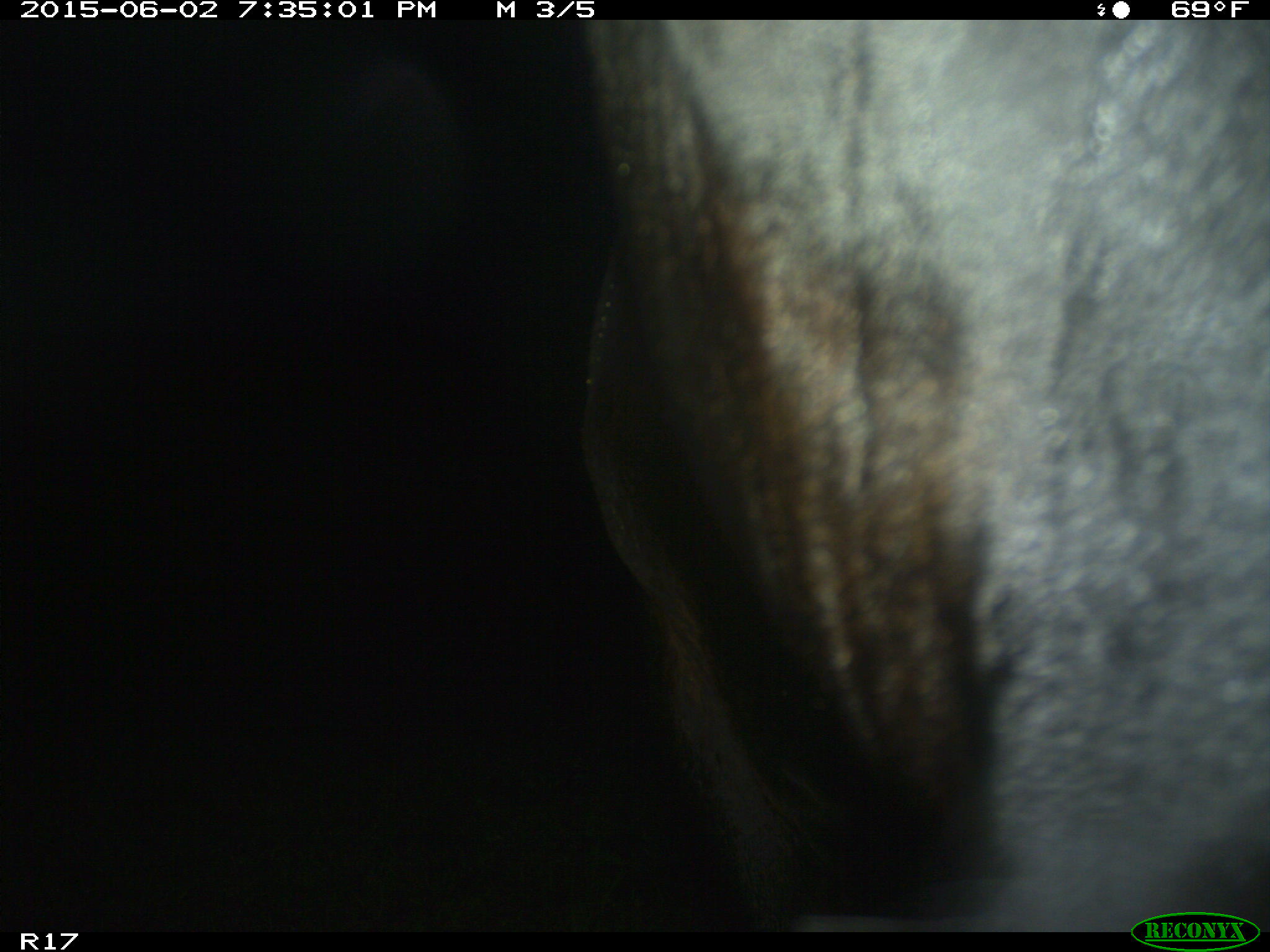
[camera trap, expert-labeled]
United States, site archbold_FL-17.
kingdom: Animalia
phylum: Chordata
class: Mammalia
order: Artiodactyla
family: Bovidae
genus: Bos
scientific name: Bos taurus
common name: domestic cow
Bos taurus (domestic cow).